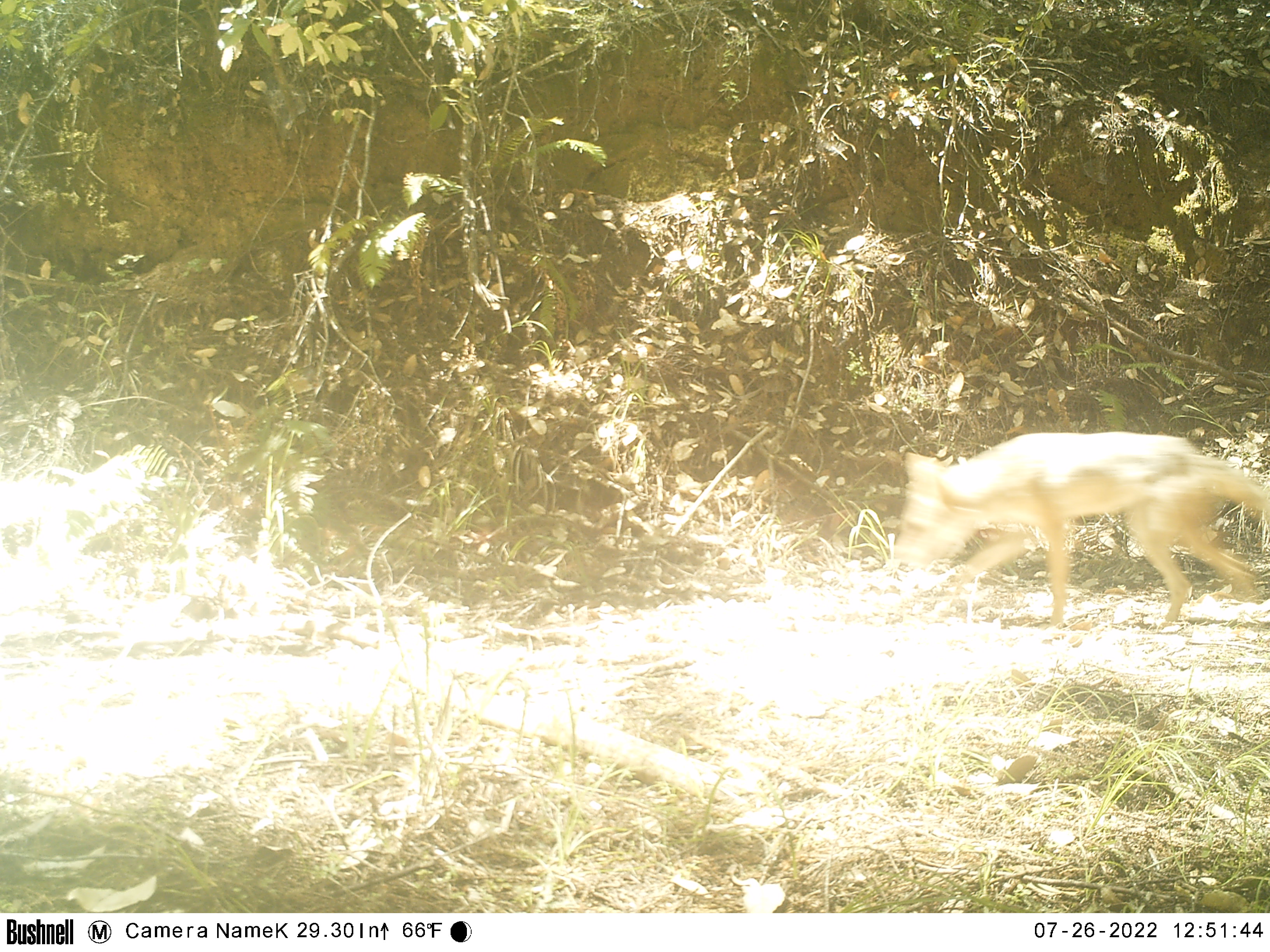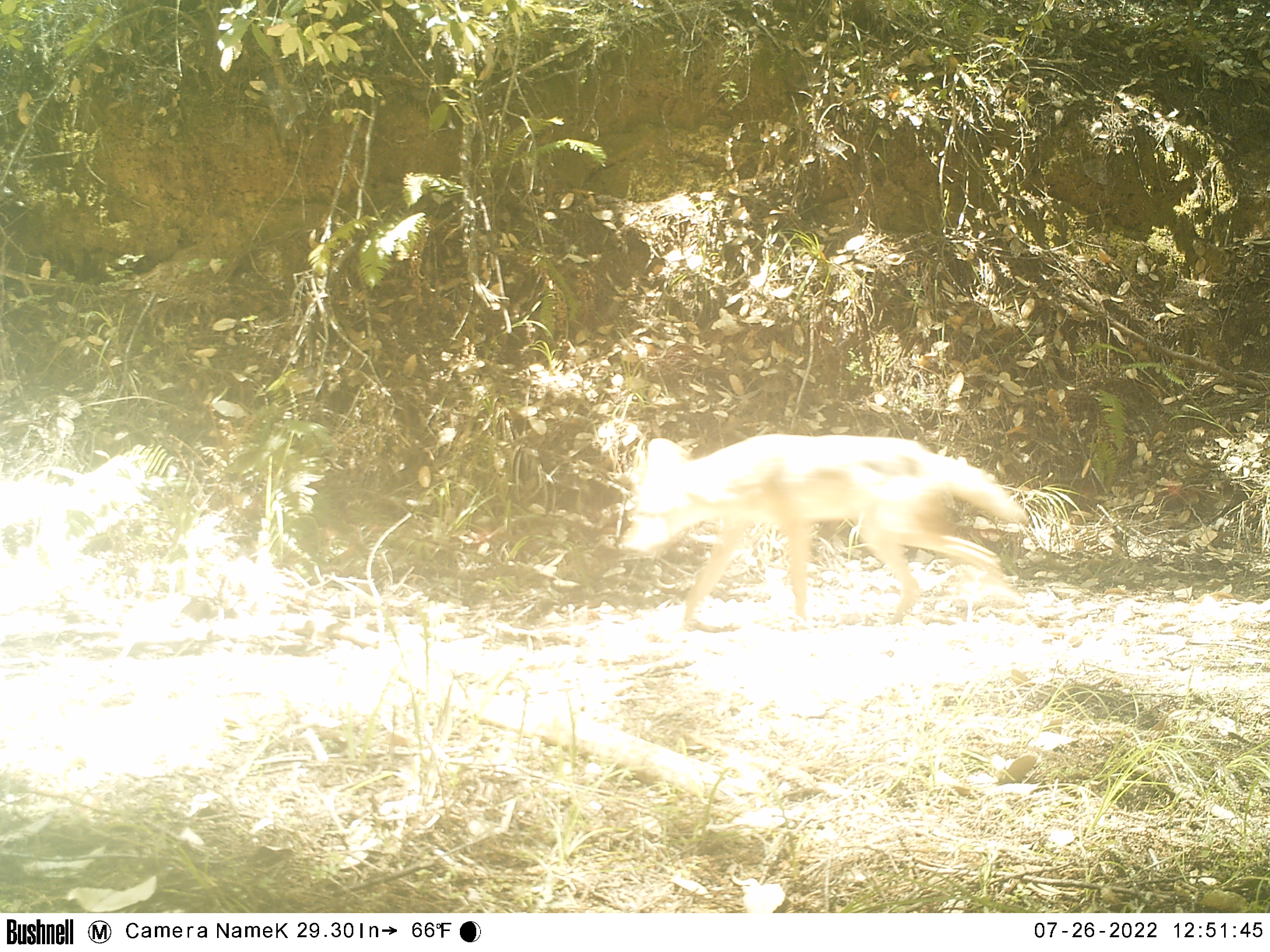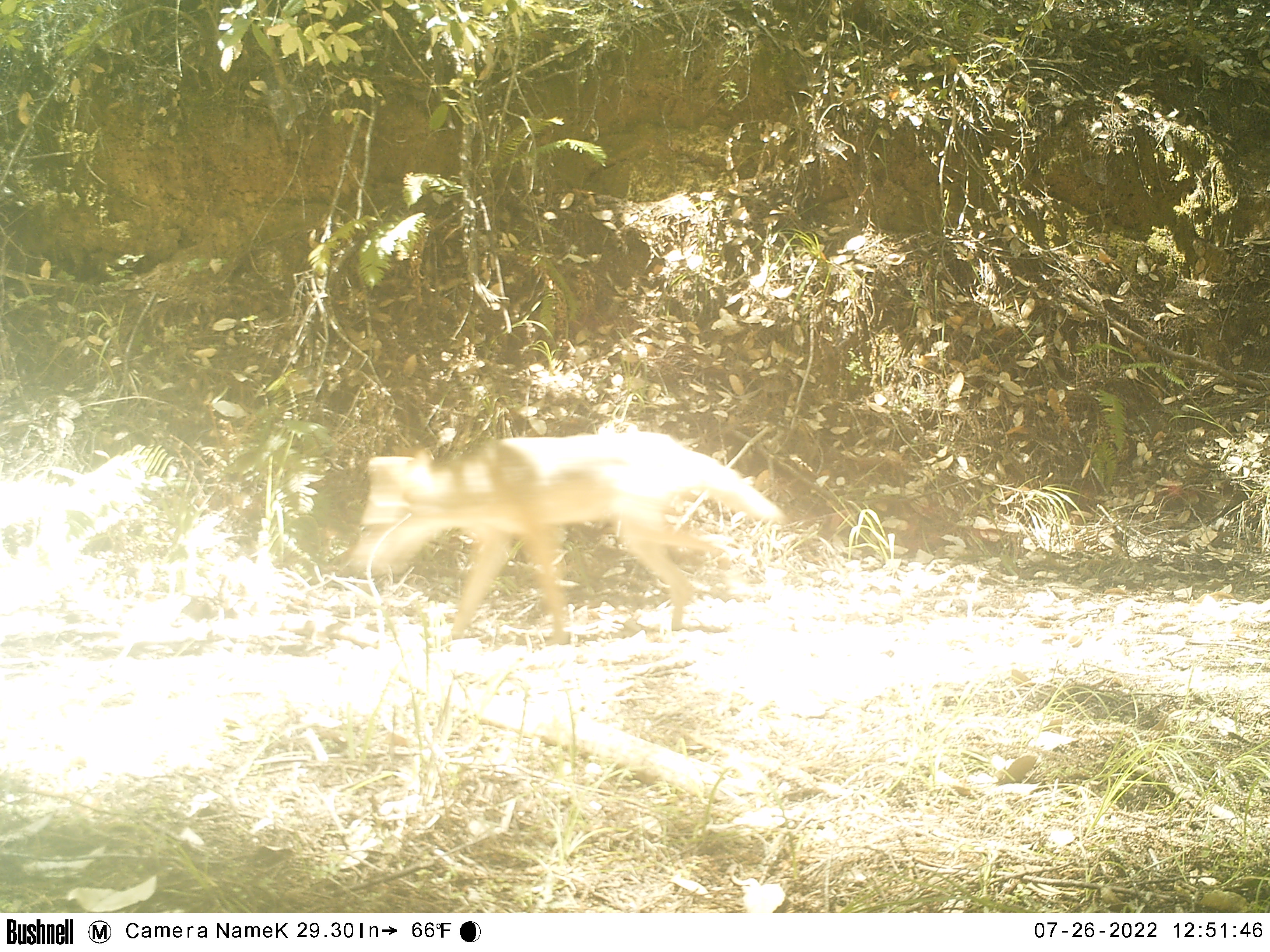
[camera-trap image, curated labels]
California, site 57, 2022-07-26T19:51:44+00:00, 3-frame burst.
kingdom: Animalia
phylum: Chordata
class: Mammalia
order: Carnivora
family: Canidae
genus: Canis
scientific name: Canis latrans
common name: coyote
Coyote (Canis latrans).